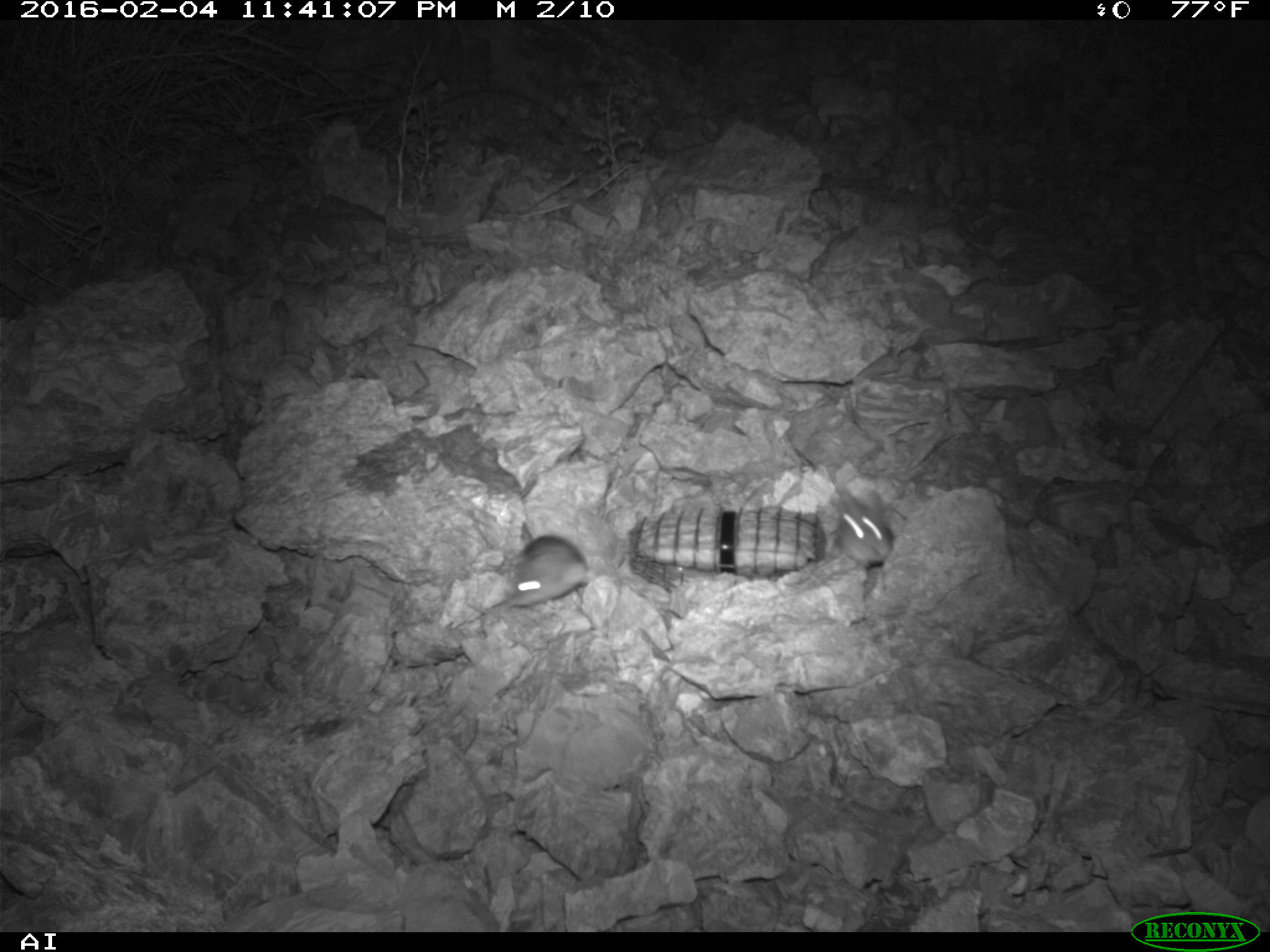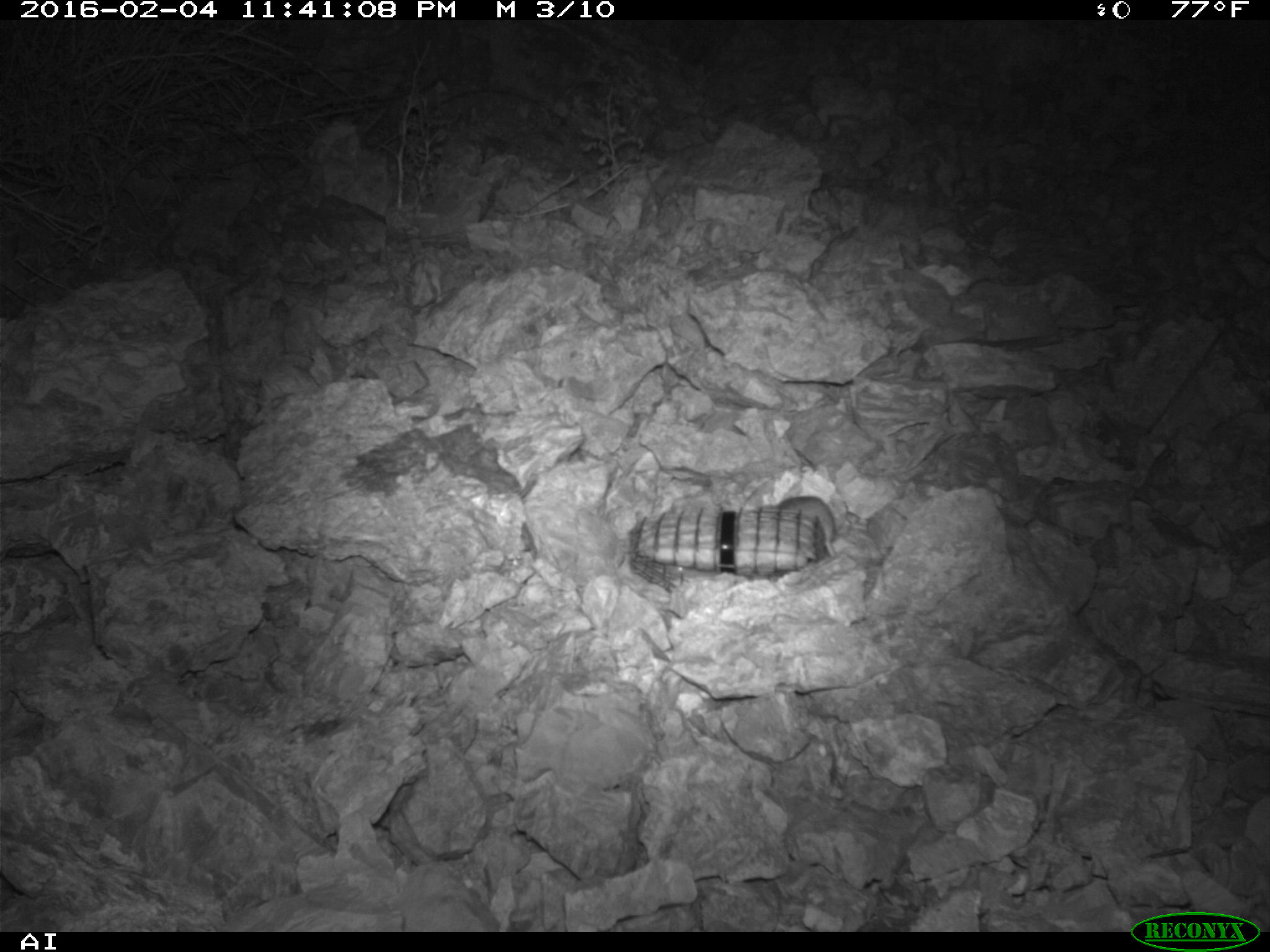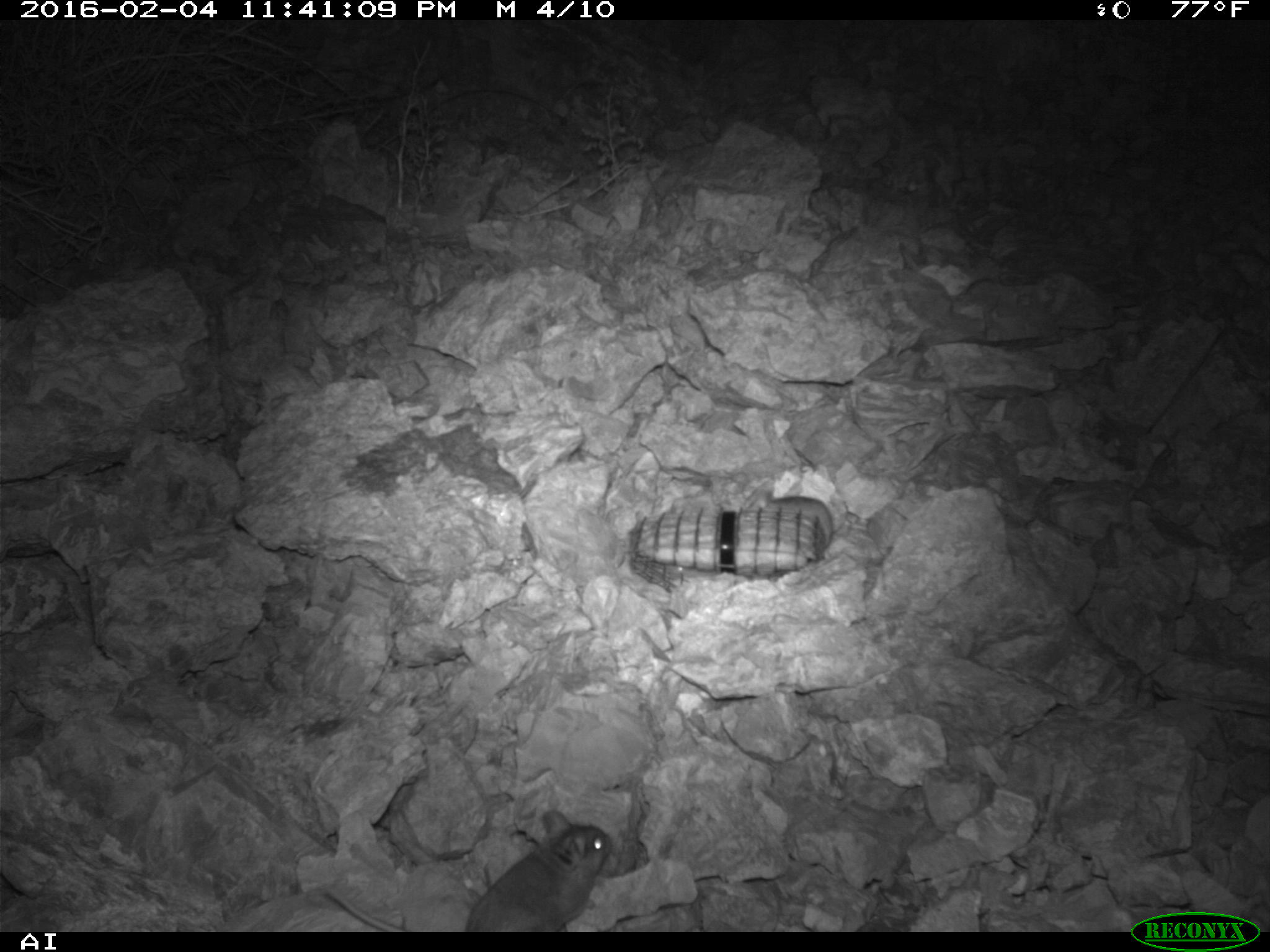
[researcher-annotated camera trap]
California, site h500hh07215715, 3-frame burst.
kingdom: Animalia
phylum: Chordata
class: Mammalia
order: Rodentia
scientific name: Rodentia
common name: rodent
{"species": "rodent (Rodentia)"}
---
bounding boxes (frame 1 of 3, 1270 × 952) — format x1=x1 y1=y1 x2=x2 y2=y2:
rodent: x1=786 y1=480 x2=892 y2=591; x1=498 y1=521 x2=590 y2=610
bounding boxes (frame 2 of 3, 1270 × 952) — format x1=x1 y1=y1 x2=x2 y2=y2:
rodent: x1=778 y1=495 x2=835 y2=560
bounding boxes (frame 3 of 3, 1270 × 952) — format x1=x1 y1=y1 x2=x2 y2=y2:
rodent: x1=326 y1=808 x2=613 y2=932